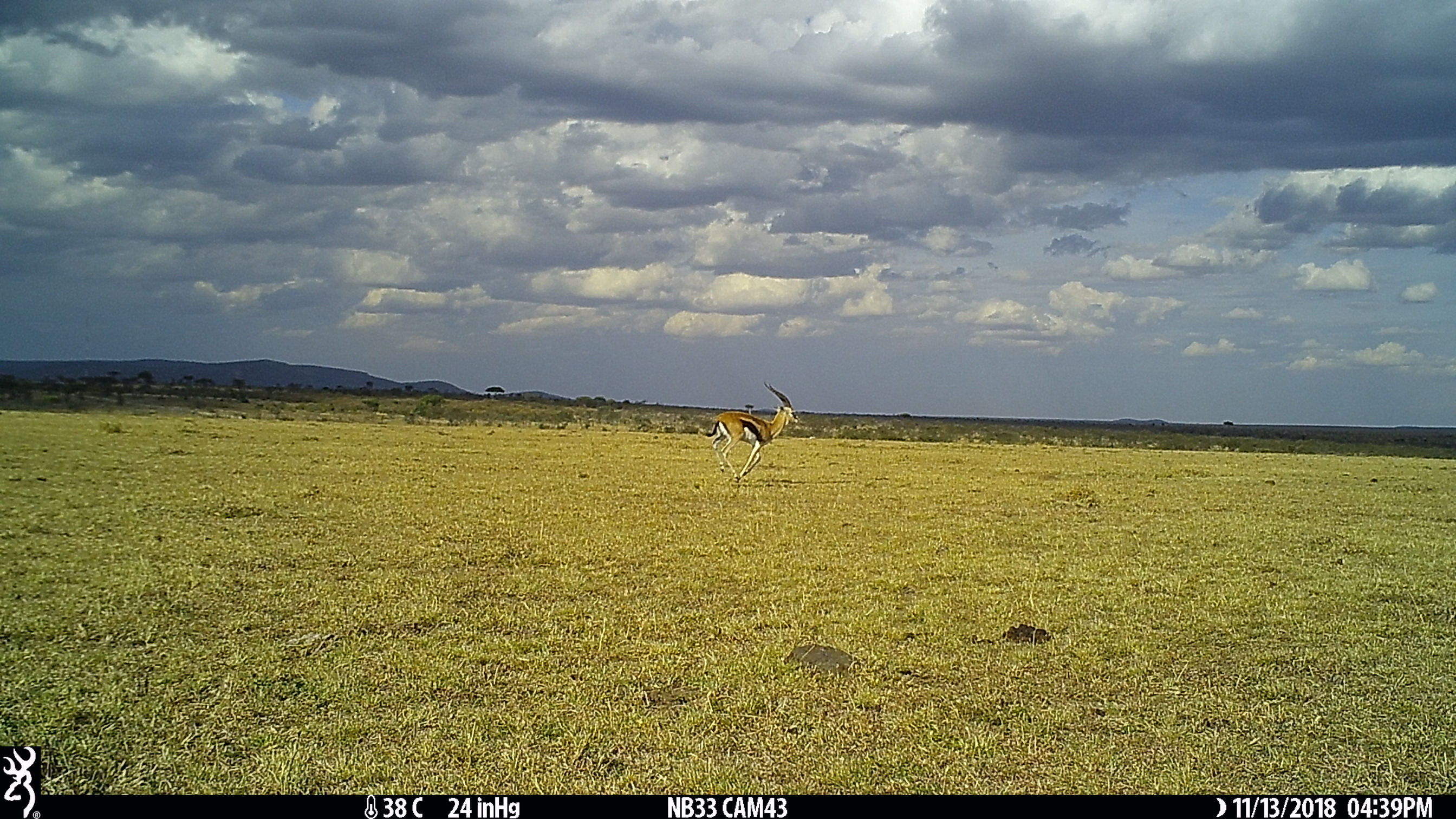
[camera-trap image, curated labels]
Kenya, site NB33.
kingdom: Animalia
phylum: Chordata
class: Mammalia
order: Artiodactyla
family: Bovidae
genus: Eudorcas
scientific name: Eudorcas thomsonii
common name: thomon's gazelle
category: gazelle thomsons